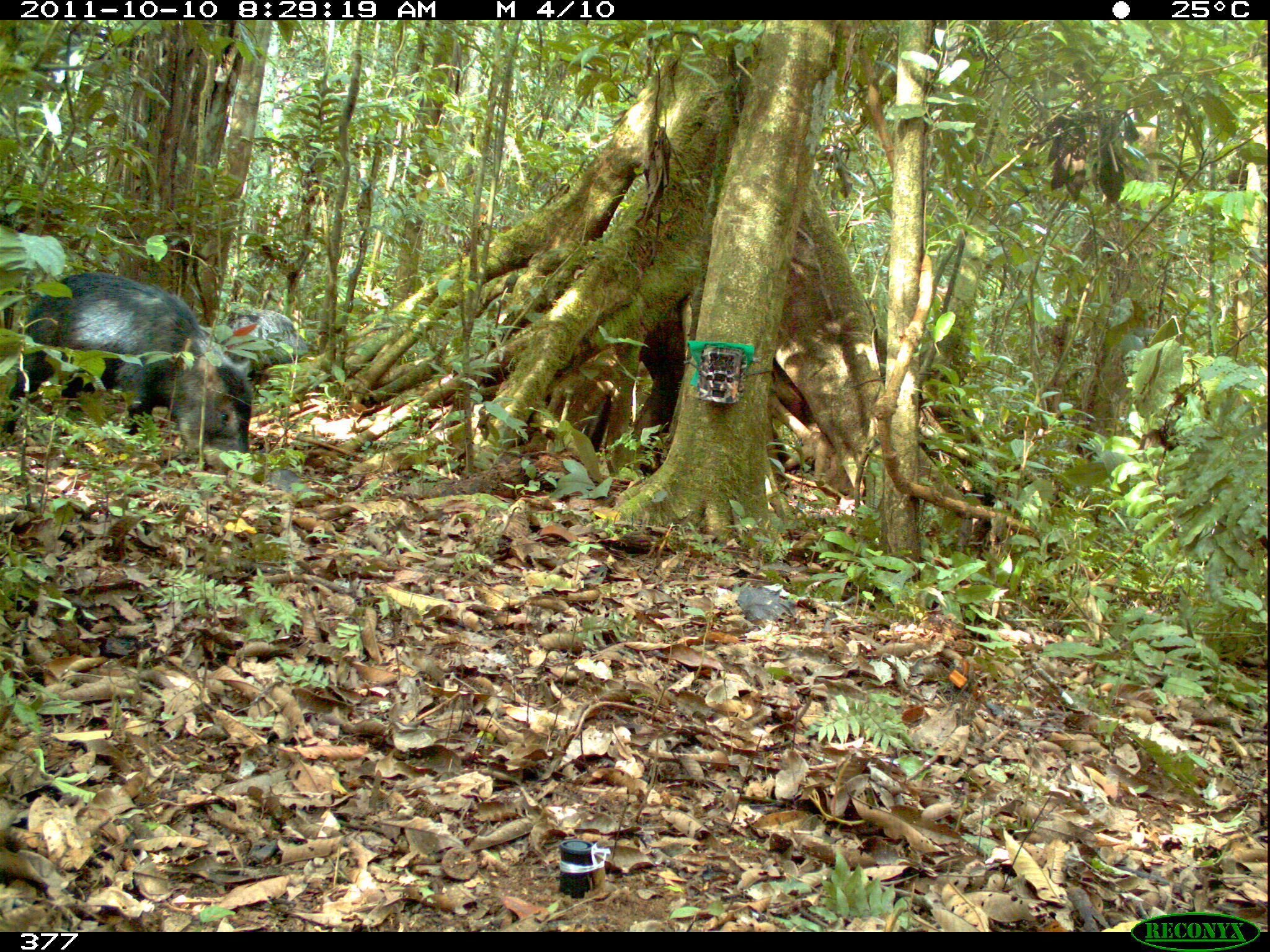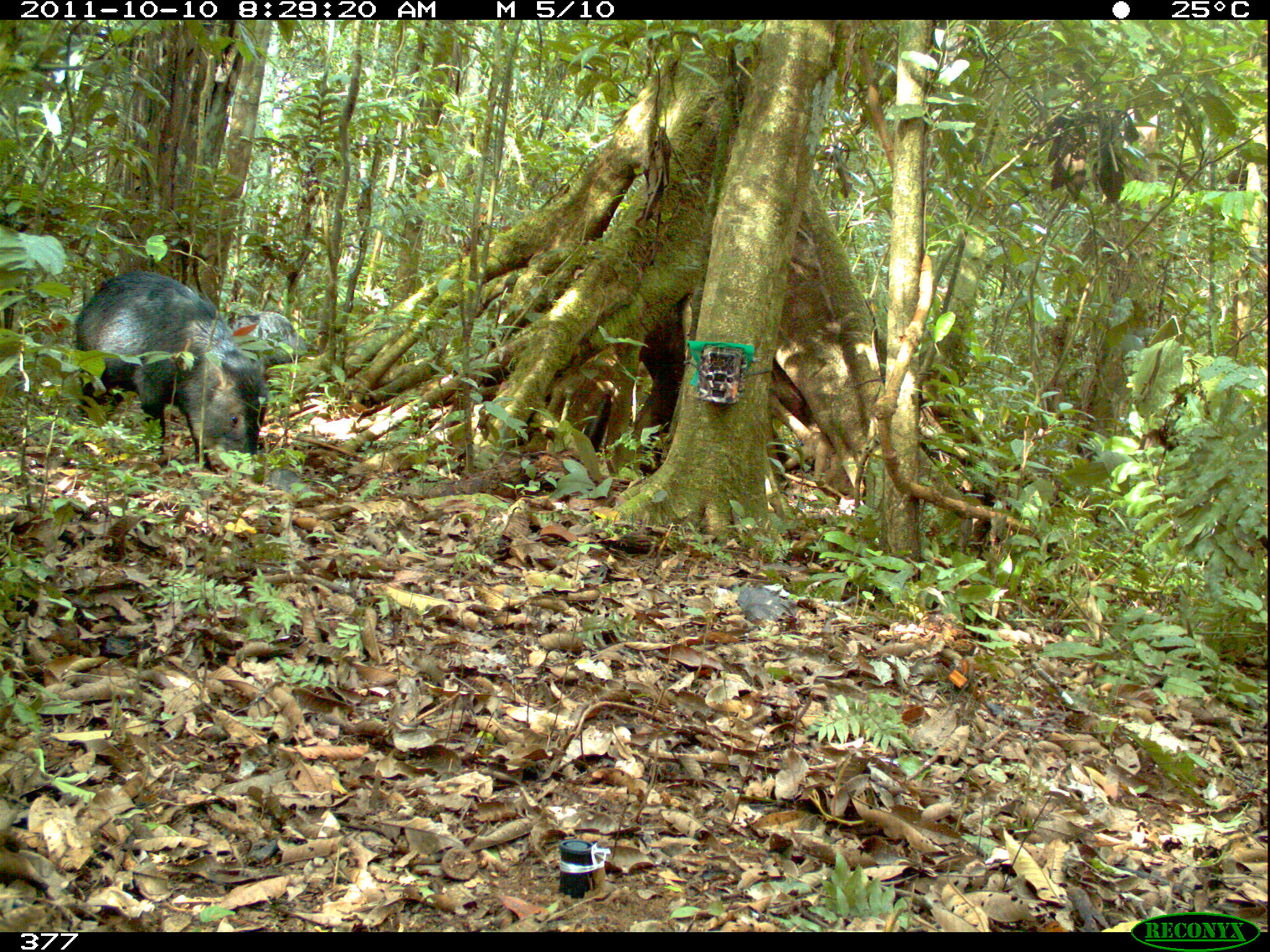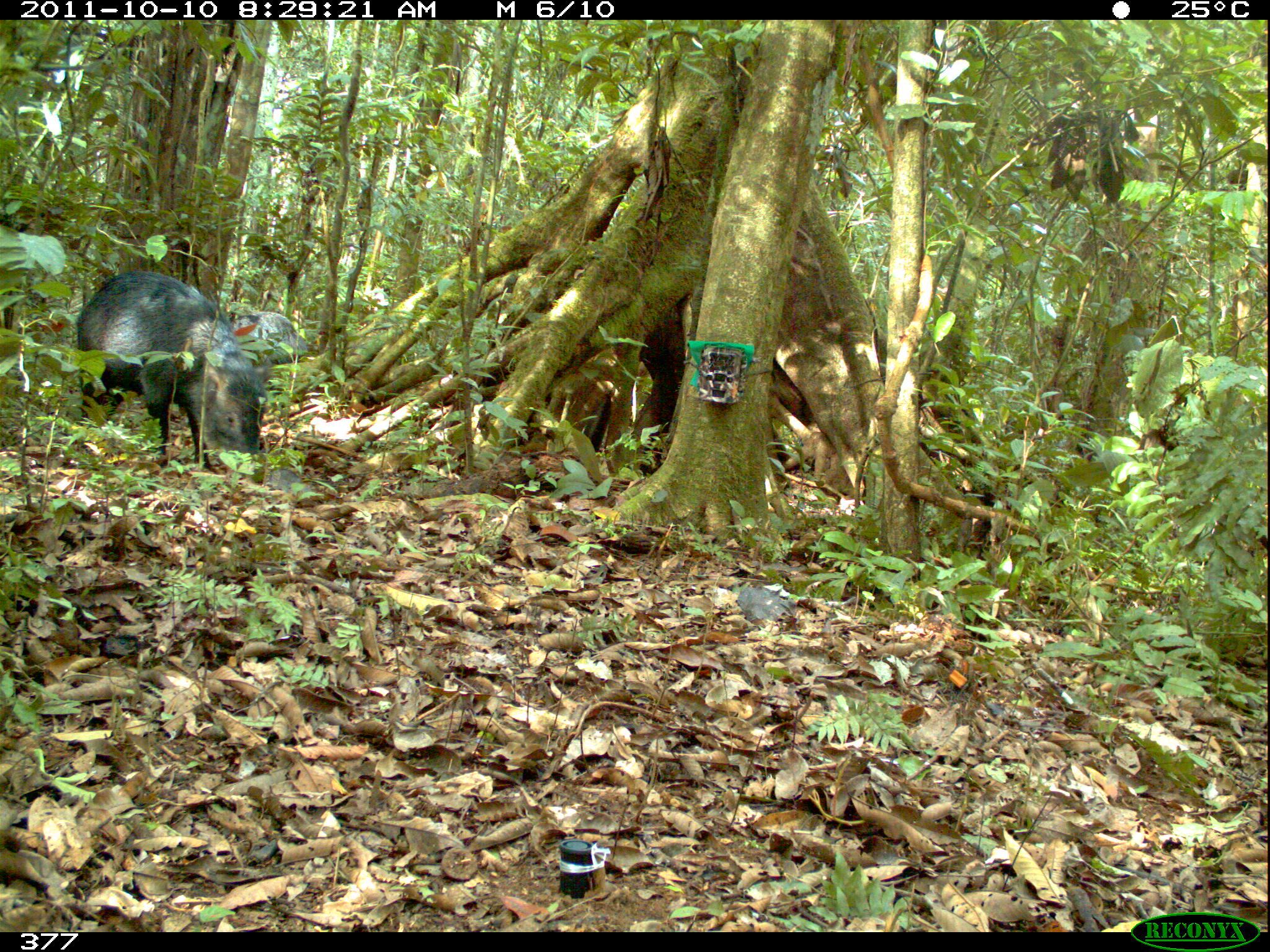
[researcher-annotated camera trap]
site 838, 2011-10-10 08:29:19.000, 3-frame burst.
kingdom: Animalia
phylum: Chordata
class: Mammalia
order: Artiodactyla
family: Tayassuidae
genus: Tayassu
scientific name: Tayassu pecari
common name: white-lipped peccary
Tayassu pecari (white-lipped peccary).